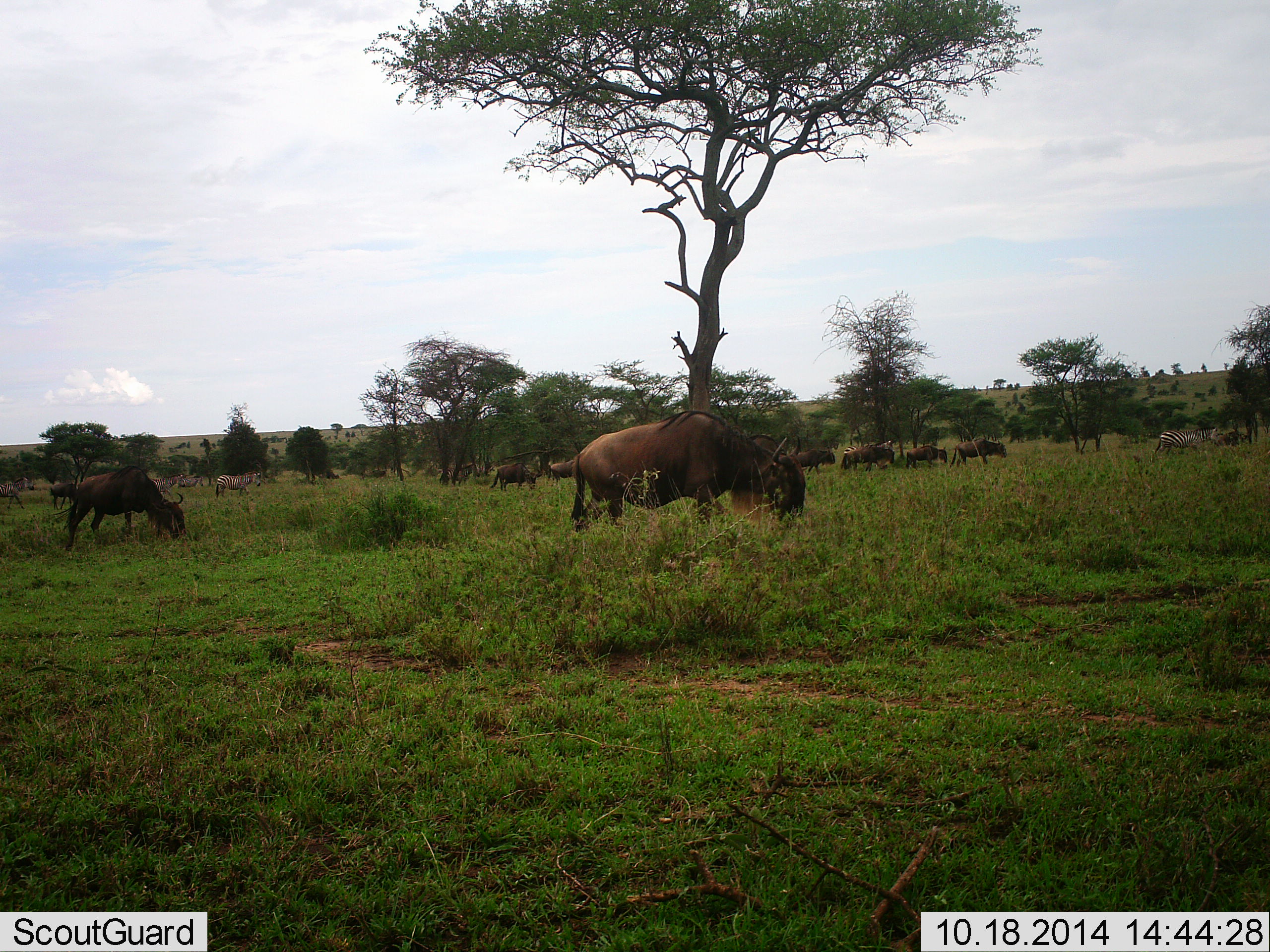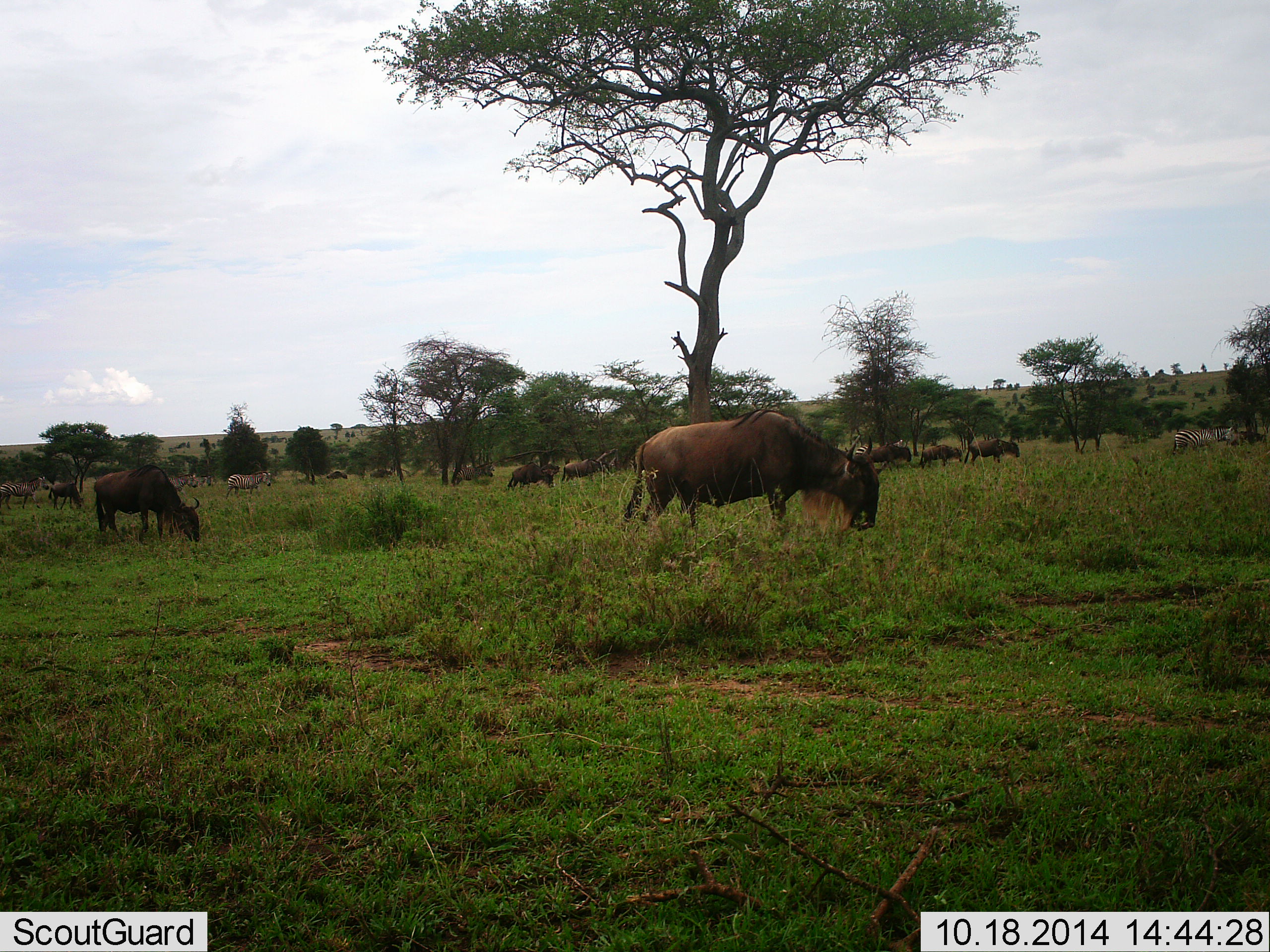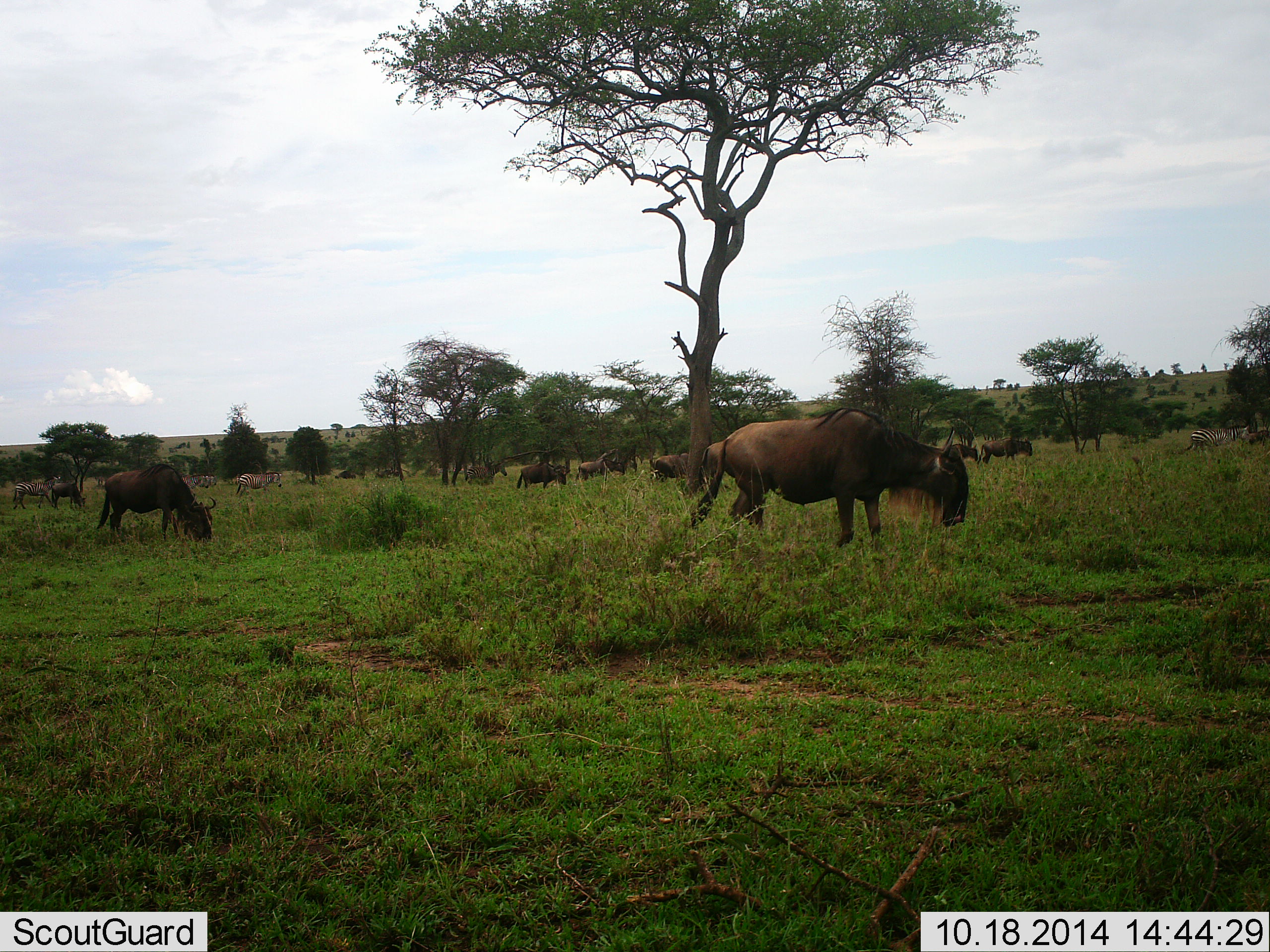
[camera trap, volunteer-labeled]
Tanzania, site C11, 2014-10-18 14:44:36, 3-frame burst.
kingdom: Animalia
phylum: Chordata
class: Mammalia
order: Artiodactyla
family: Bovidae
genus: Connochaetes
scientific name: Connochaetes taurinus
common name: blue wildebeest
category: wildebeest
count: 11-50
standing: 14%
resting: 5%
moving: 76%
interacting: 0%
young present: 0%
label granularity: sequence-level